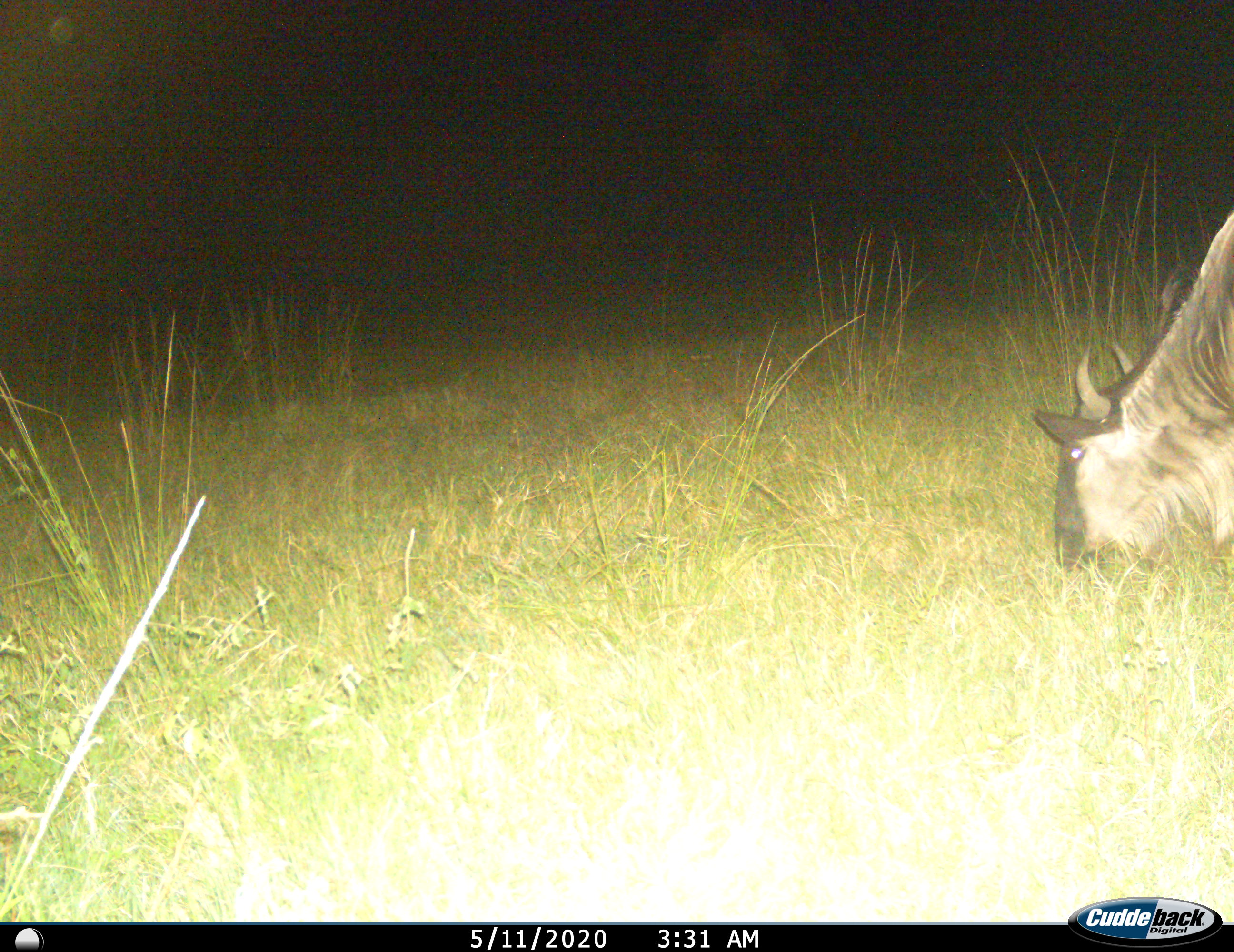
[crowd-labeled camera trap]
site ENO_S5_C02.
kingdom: Animalia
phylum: Chordata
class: Mammalia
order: Artiodactyla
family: Bovidae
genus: Connochaetes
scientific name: Connochaetes taurinus taurinus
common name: blue wildebeest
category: wildebeestblue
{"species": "wildebeestblue (blue wildebeest) (Connochaetes taurinus taurinus)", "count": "1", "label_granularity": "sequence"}